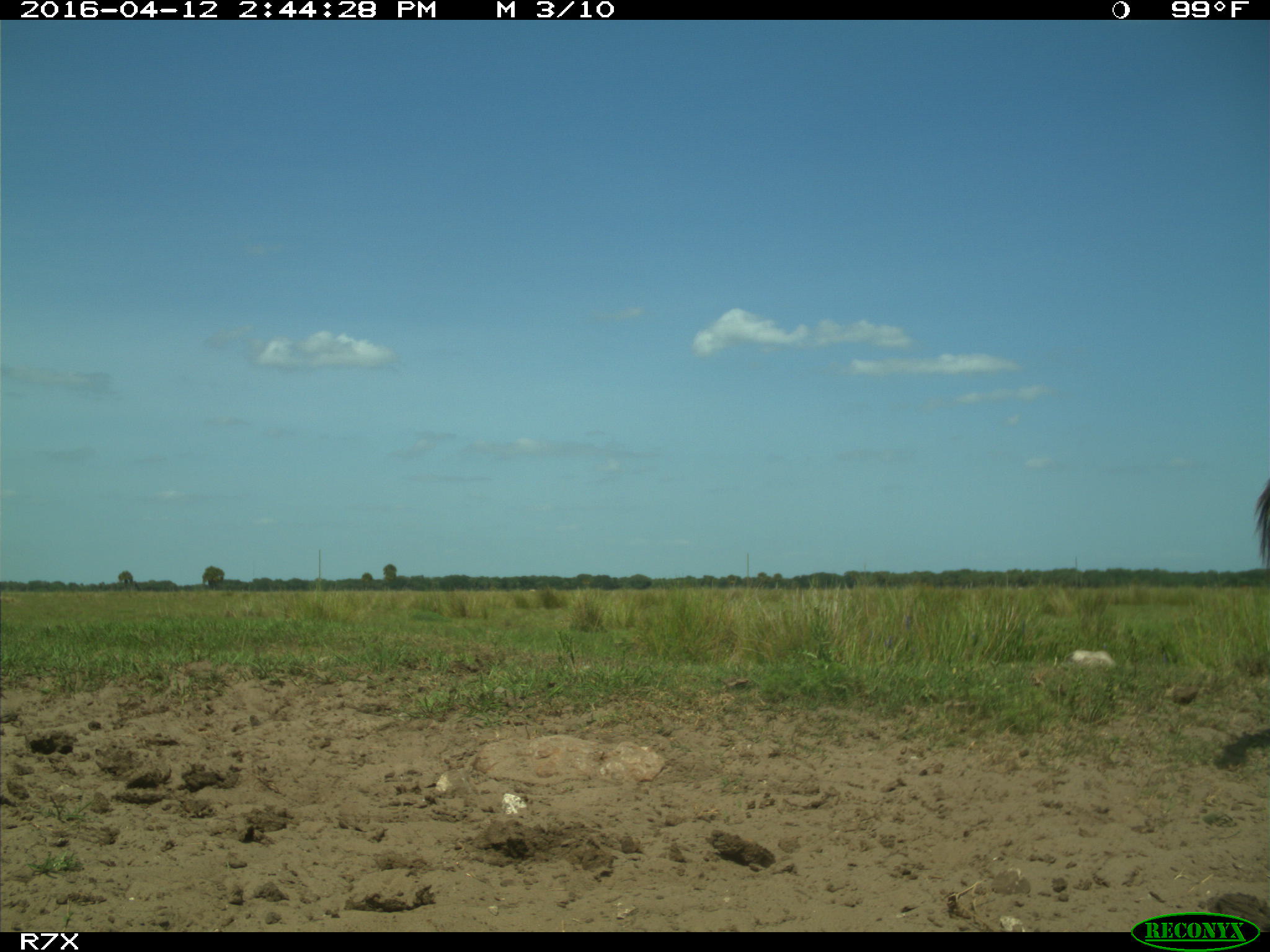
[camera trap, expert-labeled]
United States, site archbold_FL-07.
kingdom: Animalia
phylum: Chordata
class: Mammalia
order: Artiodactyla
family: Bovidae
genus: Bos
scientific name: Bos taurus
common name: domestic cow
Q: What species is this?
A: Bos taurus (domestic cow).